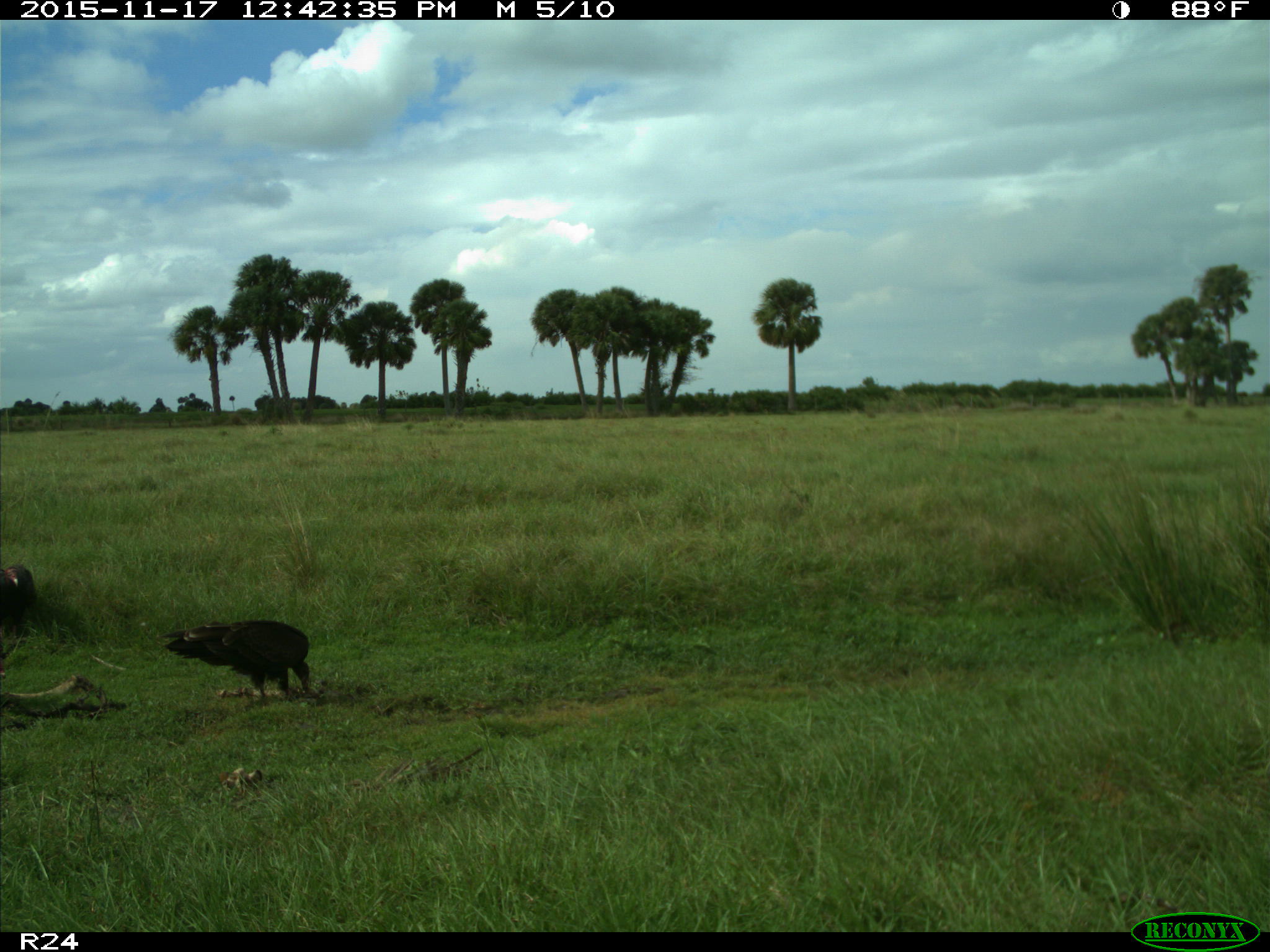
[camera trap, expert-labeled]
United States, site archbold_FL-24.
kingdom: Animalia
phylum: Chordata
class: Aves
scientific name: Aves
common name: birds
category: unidentified bird